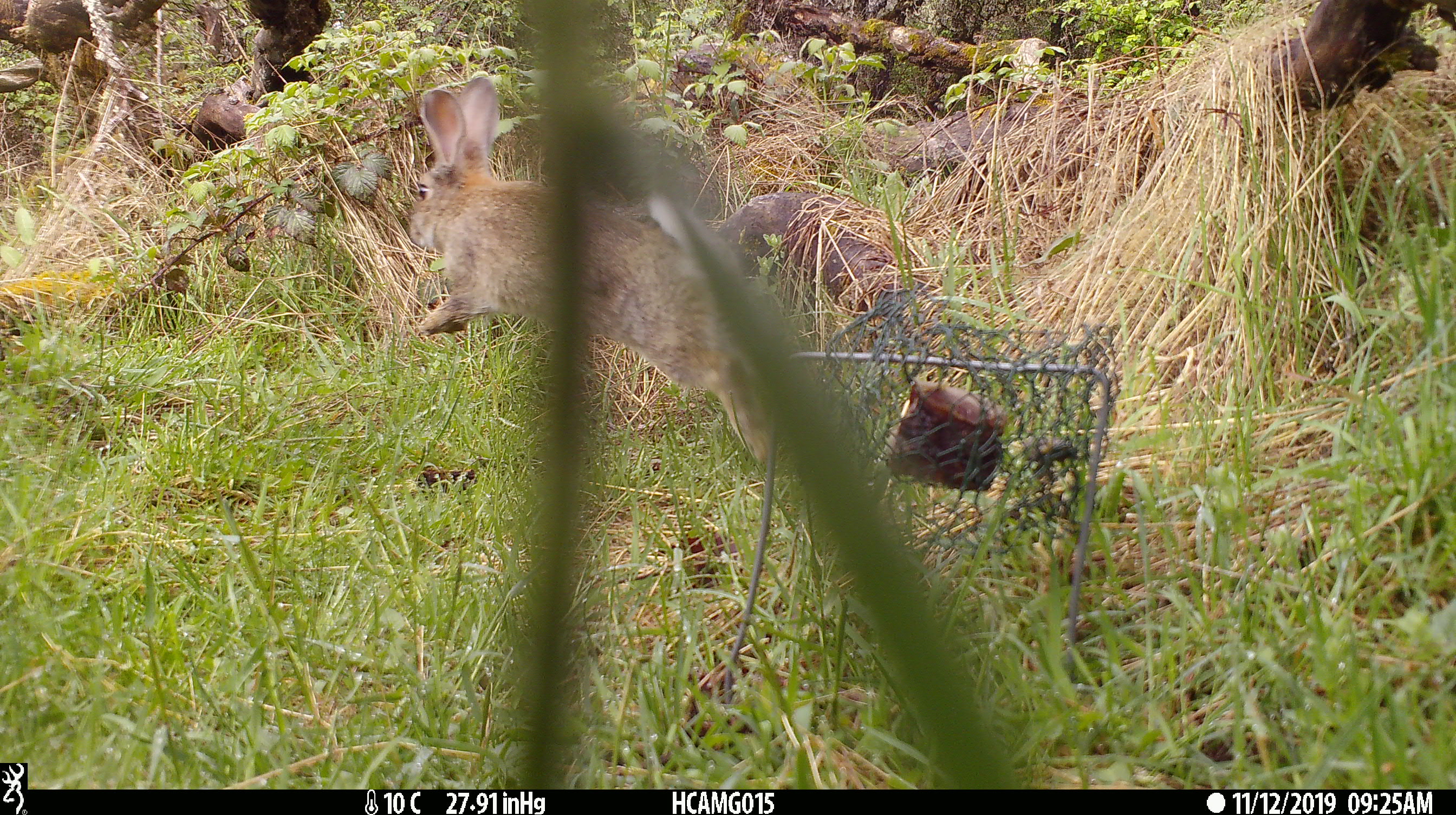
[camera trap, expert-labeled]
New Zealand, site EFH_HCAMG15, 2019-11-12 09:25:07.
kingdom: Animalia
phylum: Chordata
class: Mammalia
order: Lagomorpha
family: Leporidae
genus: Oryctolagus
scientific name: Oryctolagus cuniculus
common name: european rabbit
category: rabbit